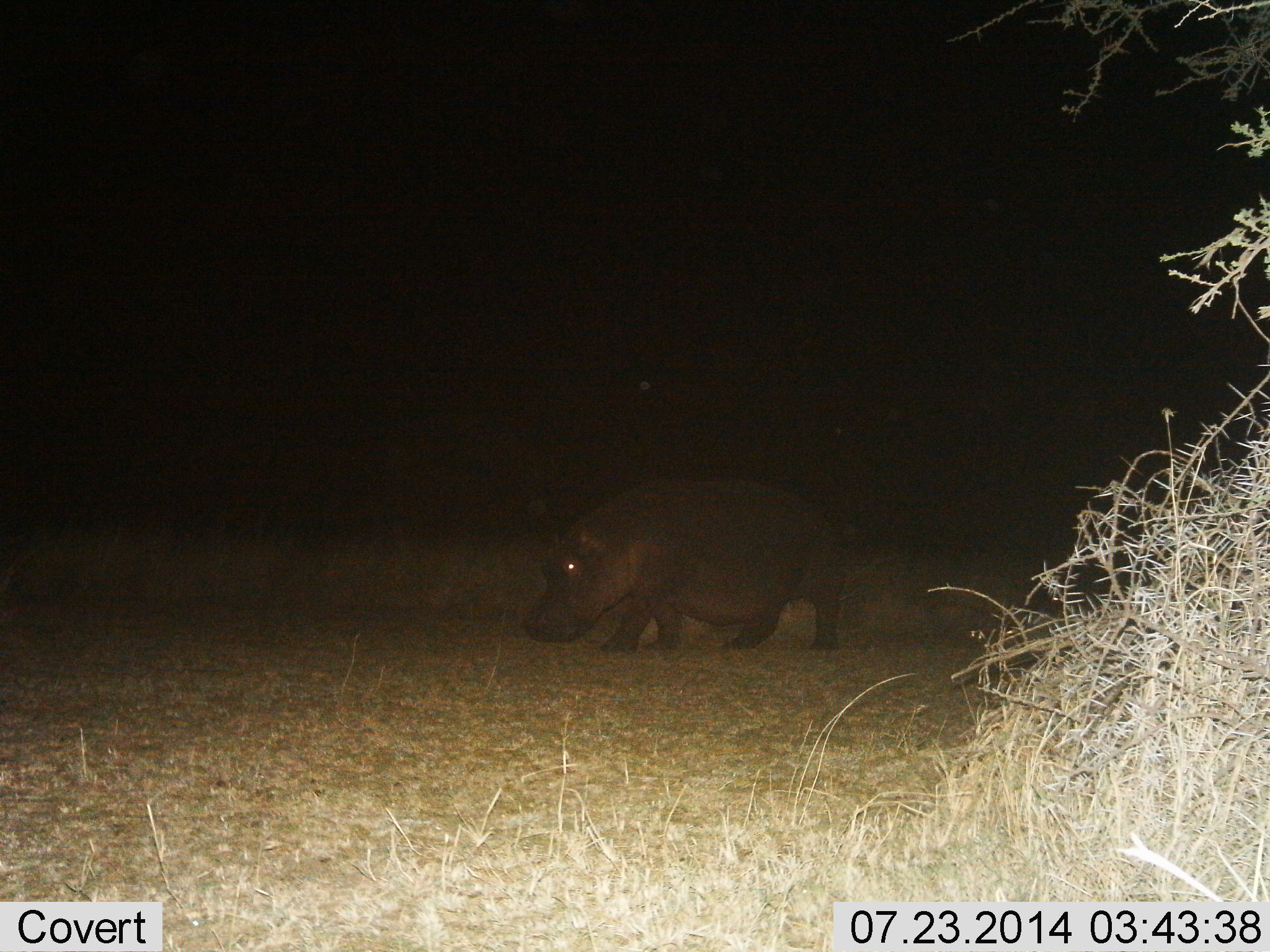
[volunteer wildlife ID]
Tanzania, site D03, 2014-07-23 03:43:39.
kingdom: Animalia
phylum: Chordata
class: Mammalia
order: Artiodactyla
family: Hippopotamidae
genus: Hippopotamus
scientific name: Hippopotamus amphibius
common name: hippopotamus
Hippopotamus (Hippopotamus amphibius), count 1. Behavior (volunteer vote fractions): standing 30%, resting 0%, moving 70%, interacting 0%. Young present (vote fraction): 0%. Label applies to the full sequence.